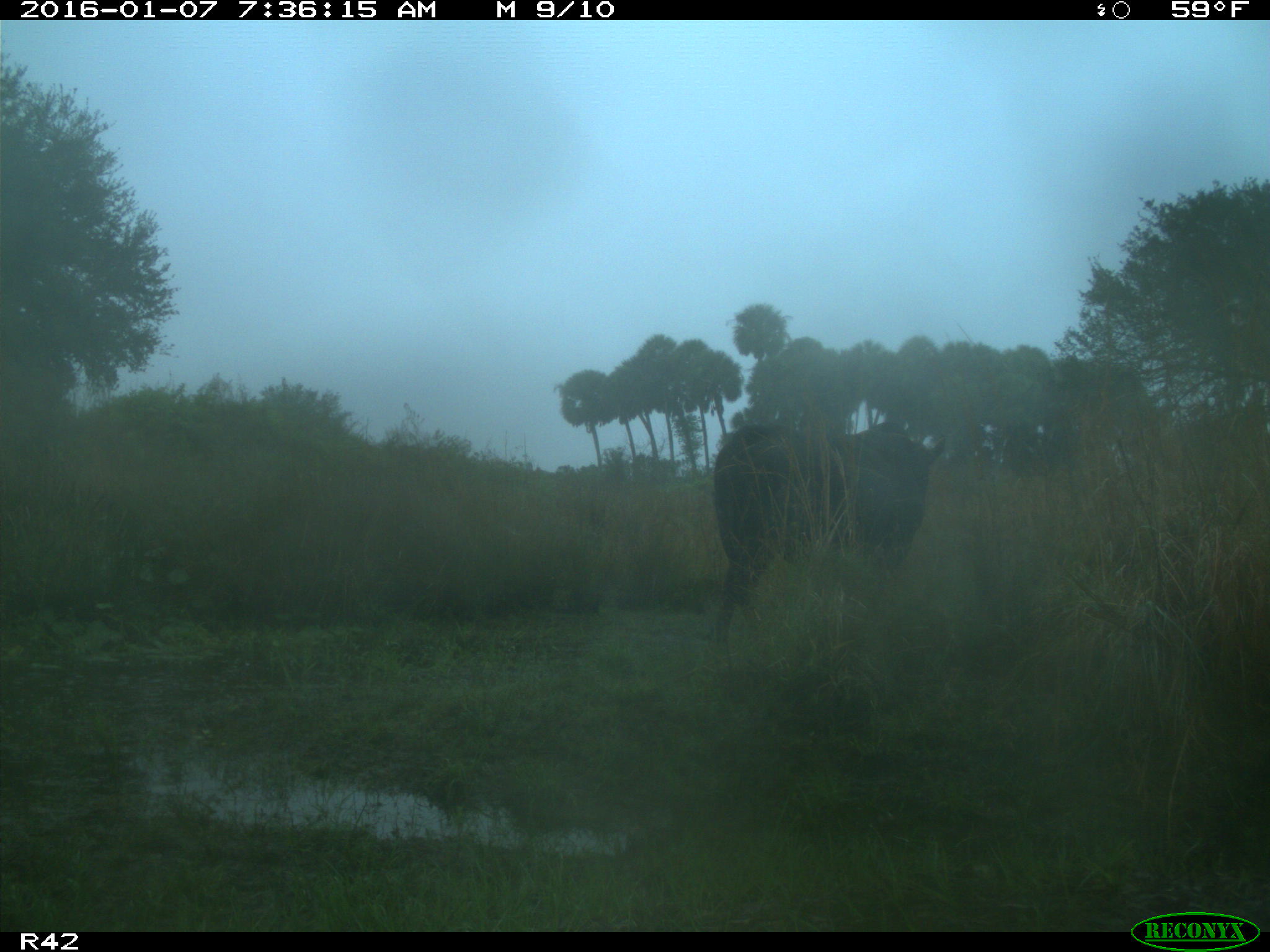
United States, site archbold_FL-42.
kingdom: Animalia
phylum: Chordata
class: Mammalia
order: Artiodactyla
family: Bovidae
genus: Bos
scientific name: Bos taurus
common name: domestic cow